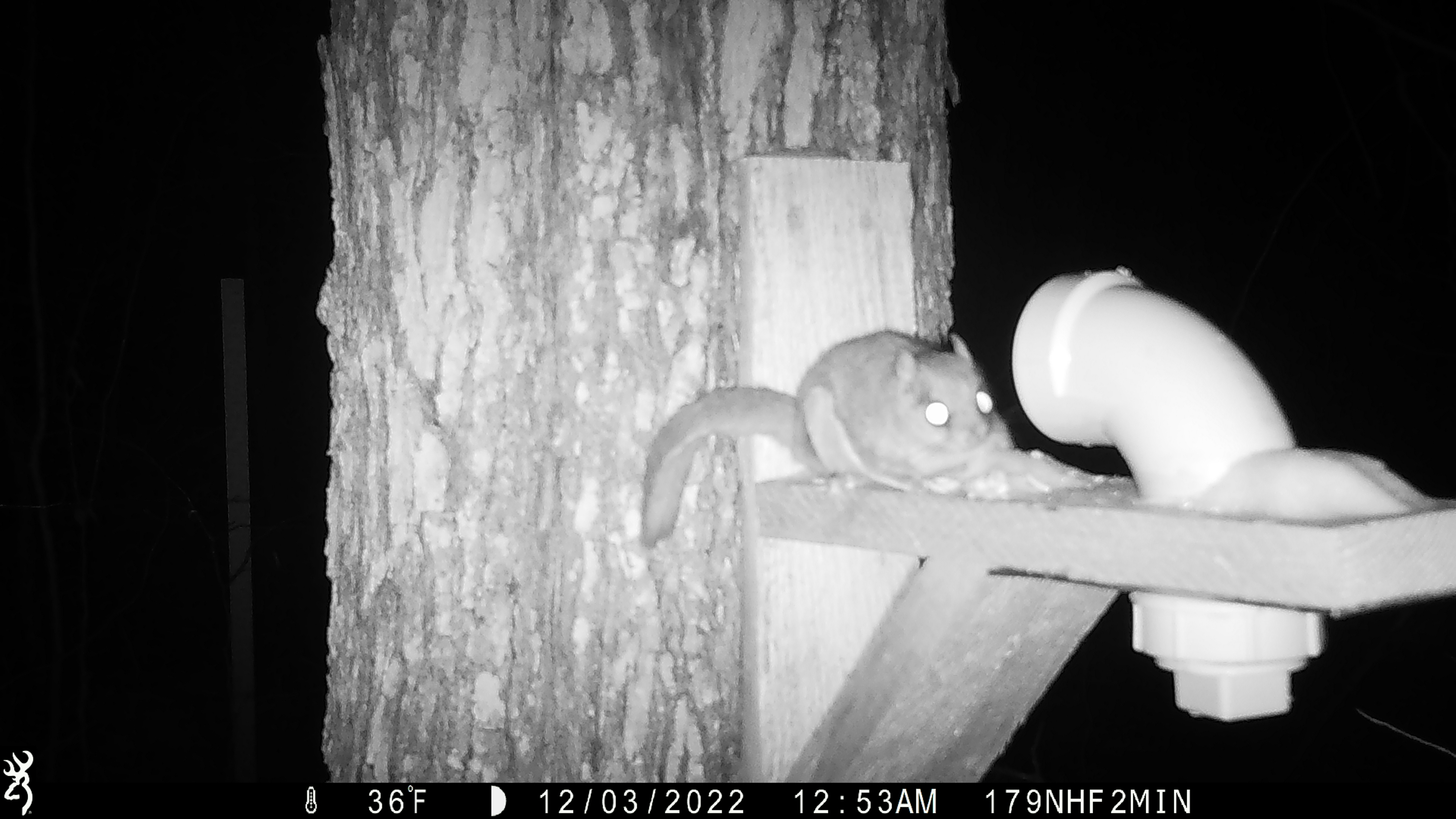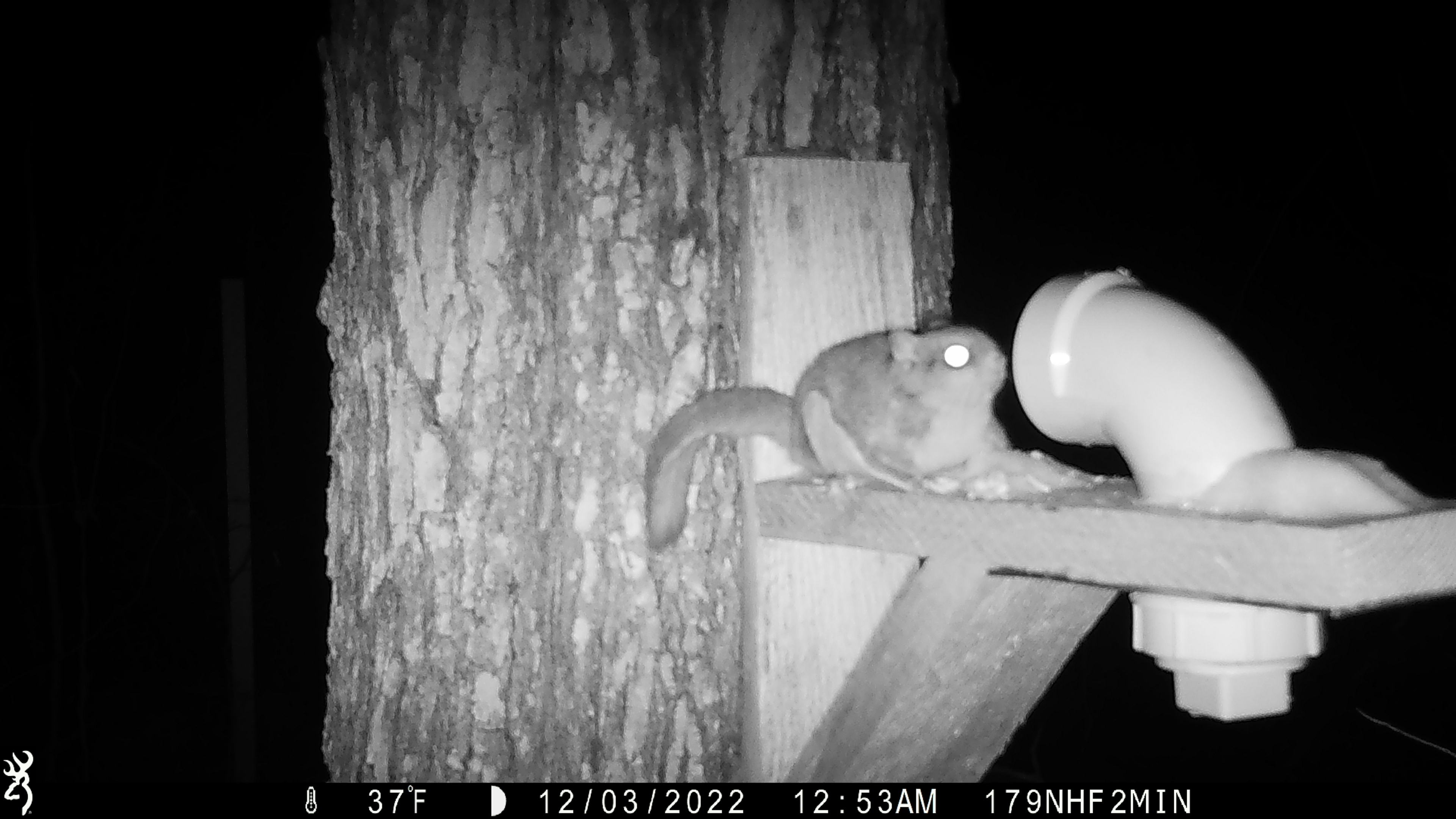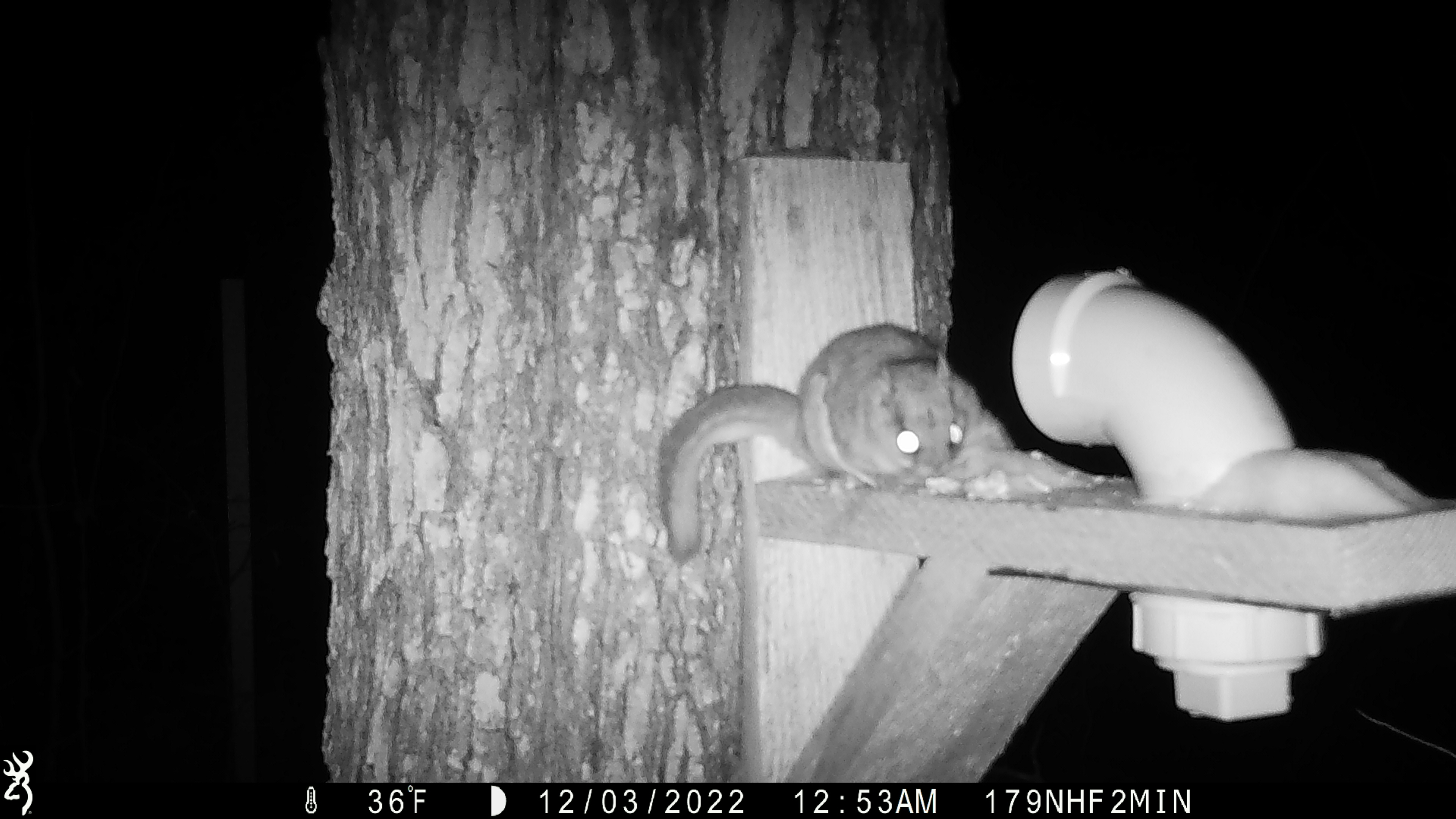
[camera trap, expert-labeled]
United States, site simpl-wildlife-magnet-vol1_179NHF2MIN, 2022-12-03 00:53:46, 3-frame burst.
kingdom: Animalia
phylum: Chordata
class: Mammalia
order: Rodentia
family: Sciuridae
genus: Glaucomys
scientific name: Glaucomys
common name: flying squirrel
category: flying squirrel sp.